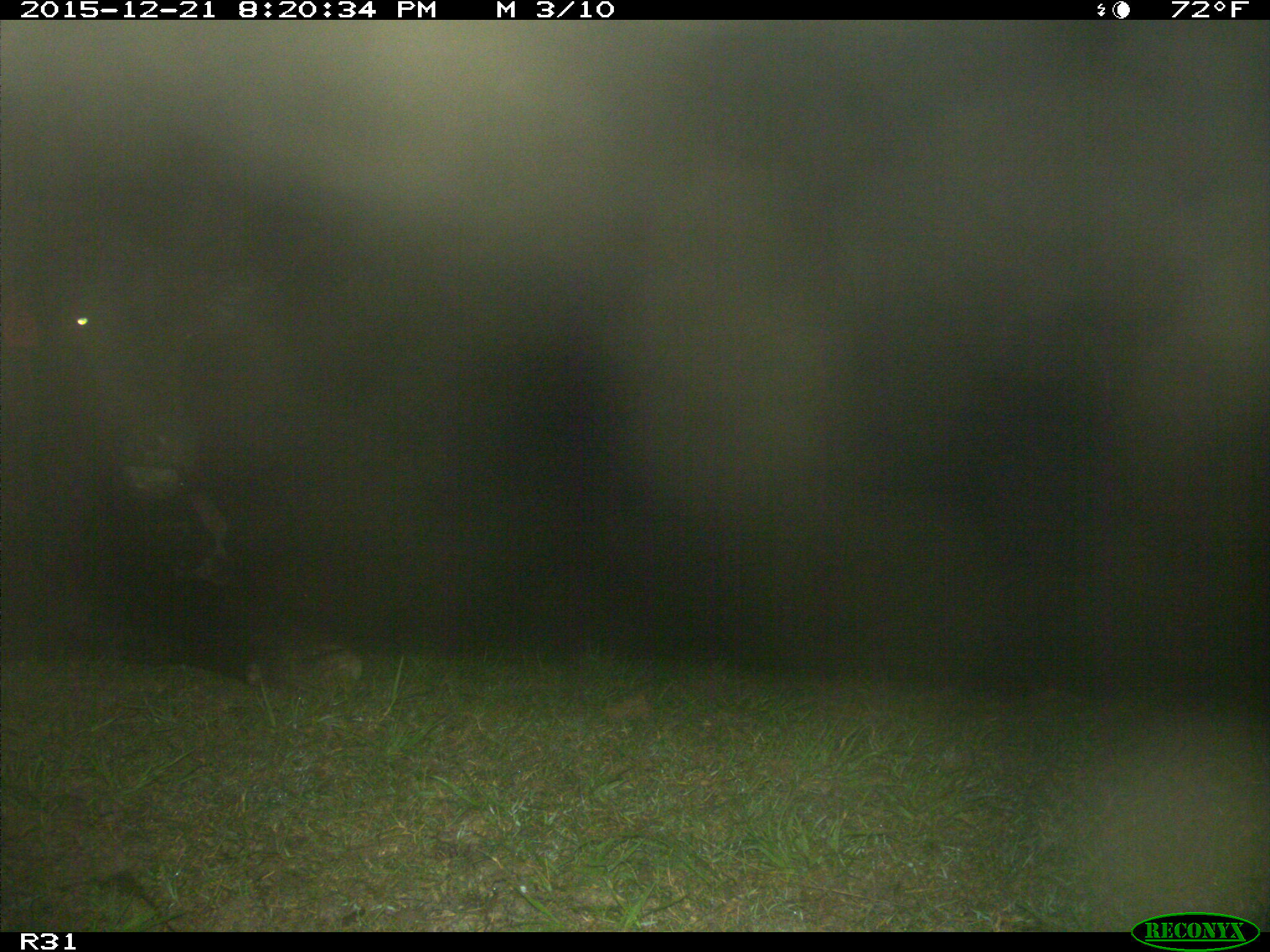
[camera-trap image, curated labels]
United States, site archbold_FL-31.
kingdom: Animalia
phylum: Chordata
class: Mammalia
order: Artiodactyla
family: Bovidae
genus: Bos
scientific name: Bos taurus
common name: domestic cow